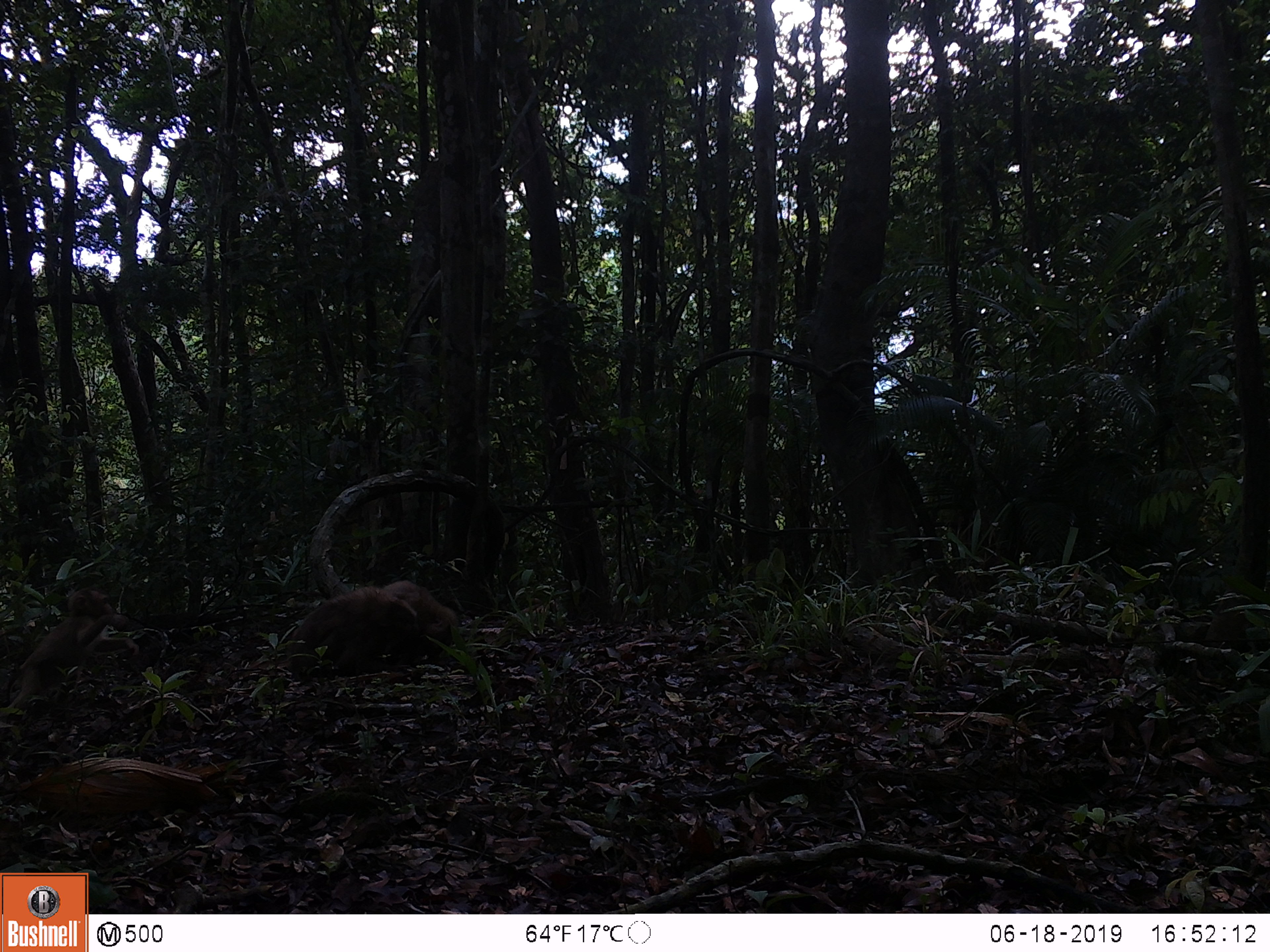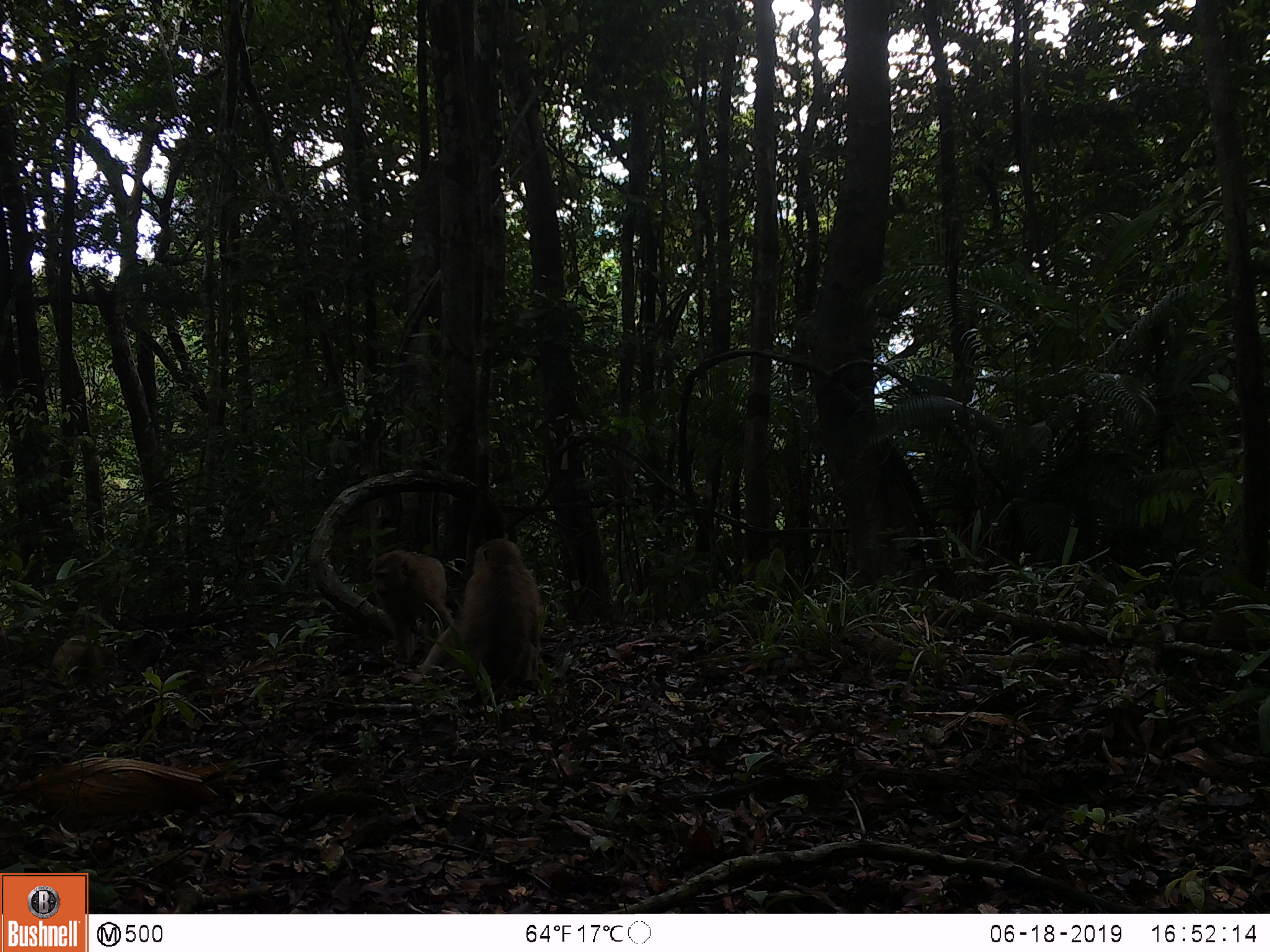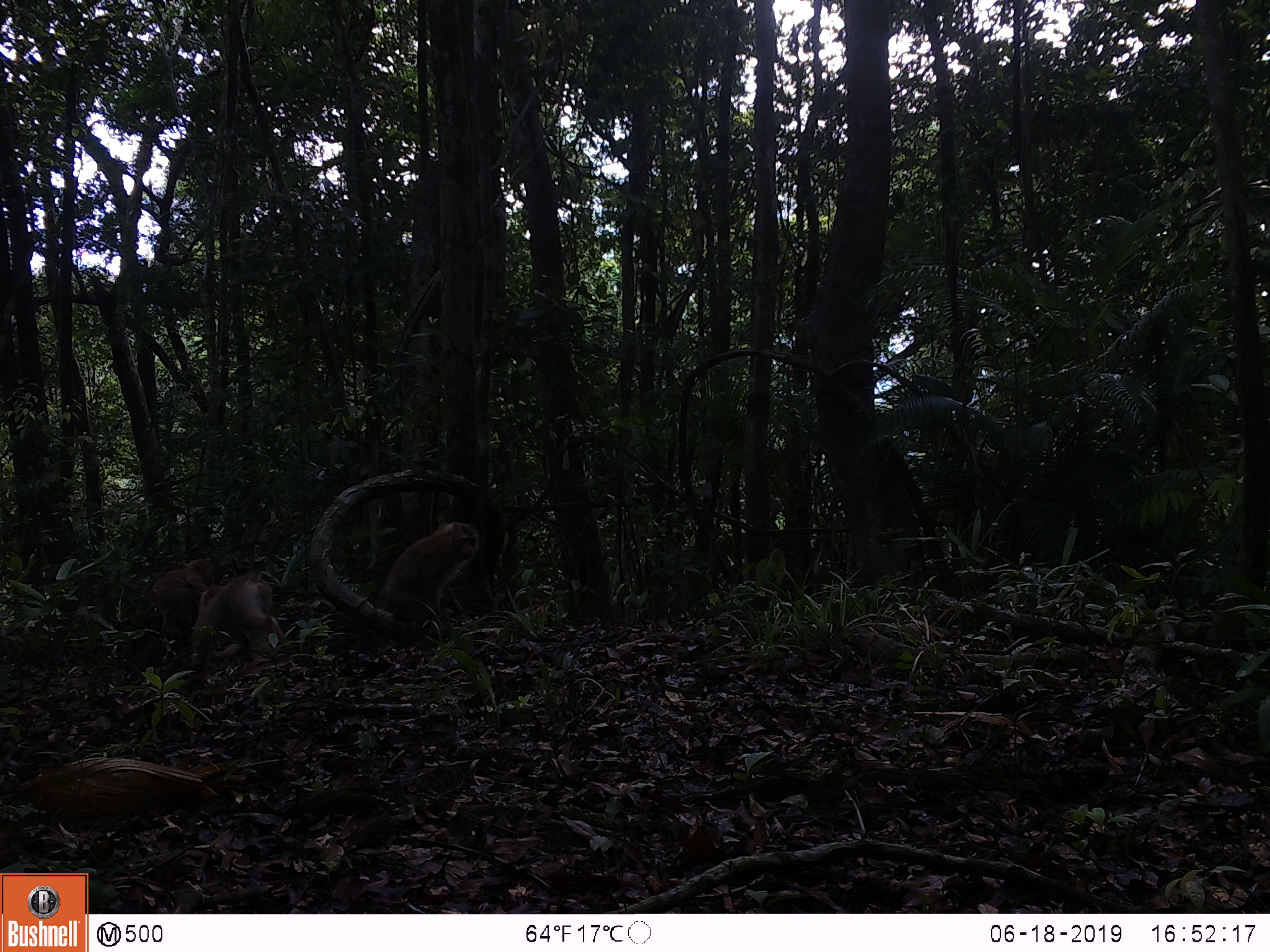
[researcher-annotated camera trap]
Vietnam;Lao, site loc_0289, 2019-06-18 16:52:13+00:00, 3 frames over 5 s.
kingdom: Animalia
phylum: Chordata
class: Mammalia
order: Primates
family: Cercopithecidae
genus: Macaca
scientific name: Macaca nemestrina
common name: pig-tailed macaque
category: pig tailed macaque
Pig tailed macaque (pig-tailed macaque) (Macaca nemestrina). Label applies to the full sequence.